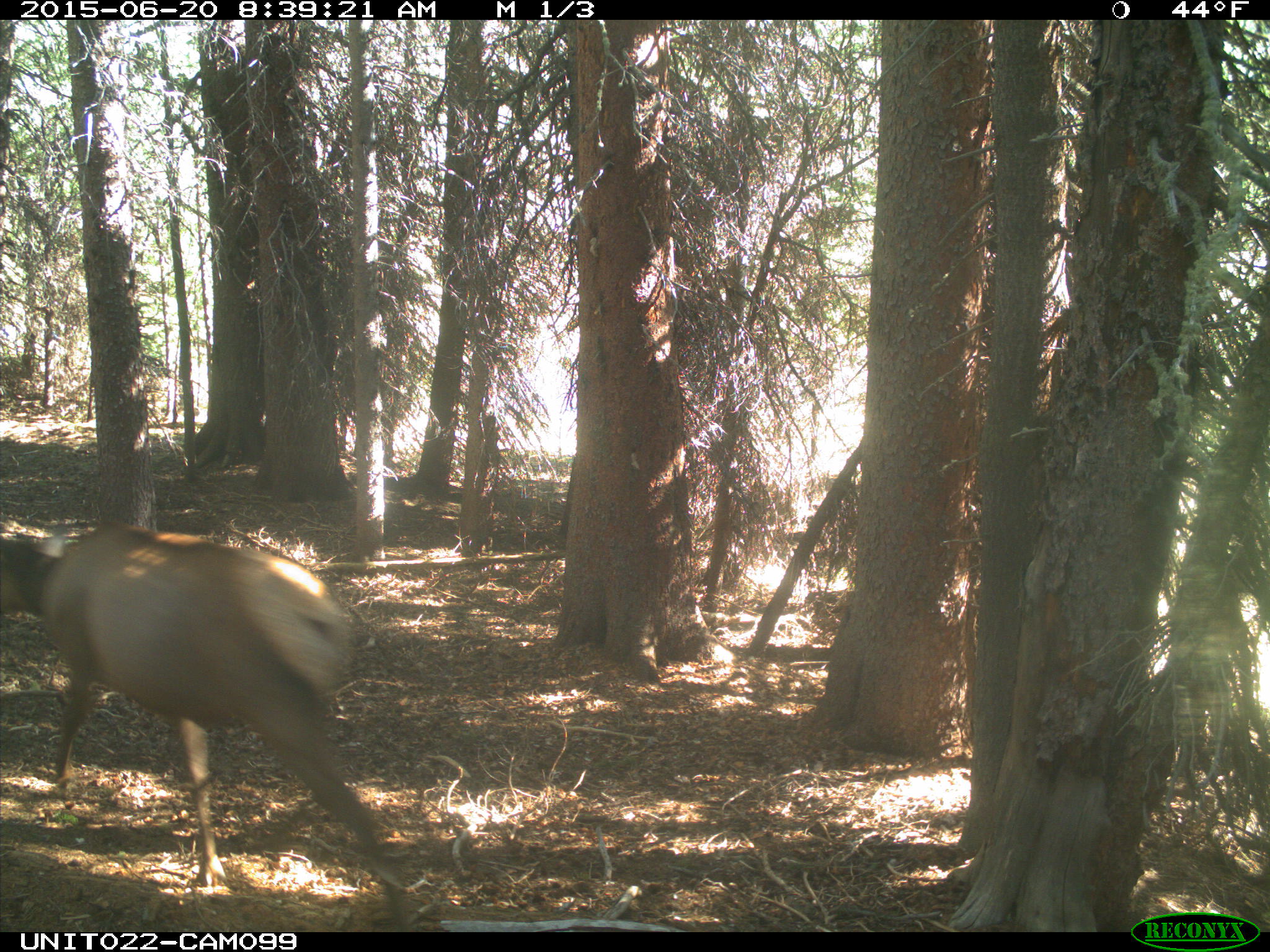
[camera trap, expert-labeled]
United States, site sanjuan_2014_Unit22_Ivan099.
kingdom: Animalia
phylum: Chordata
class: Mammalia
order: Artiodactyla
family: Cervidae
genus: Cervus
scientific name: Cervus elaphus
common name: red deer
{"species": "Cervus elaphus (red deer)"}